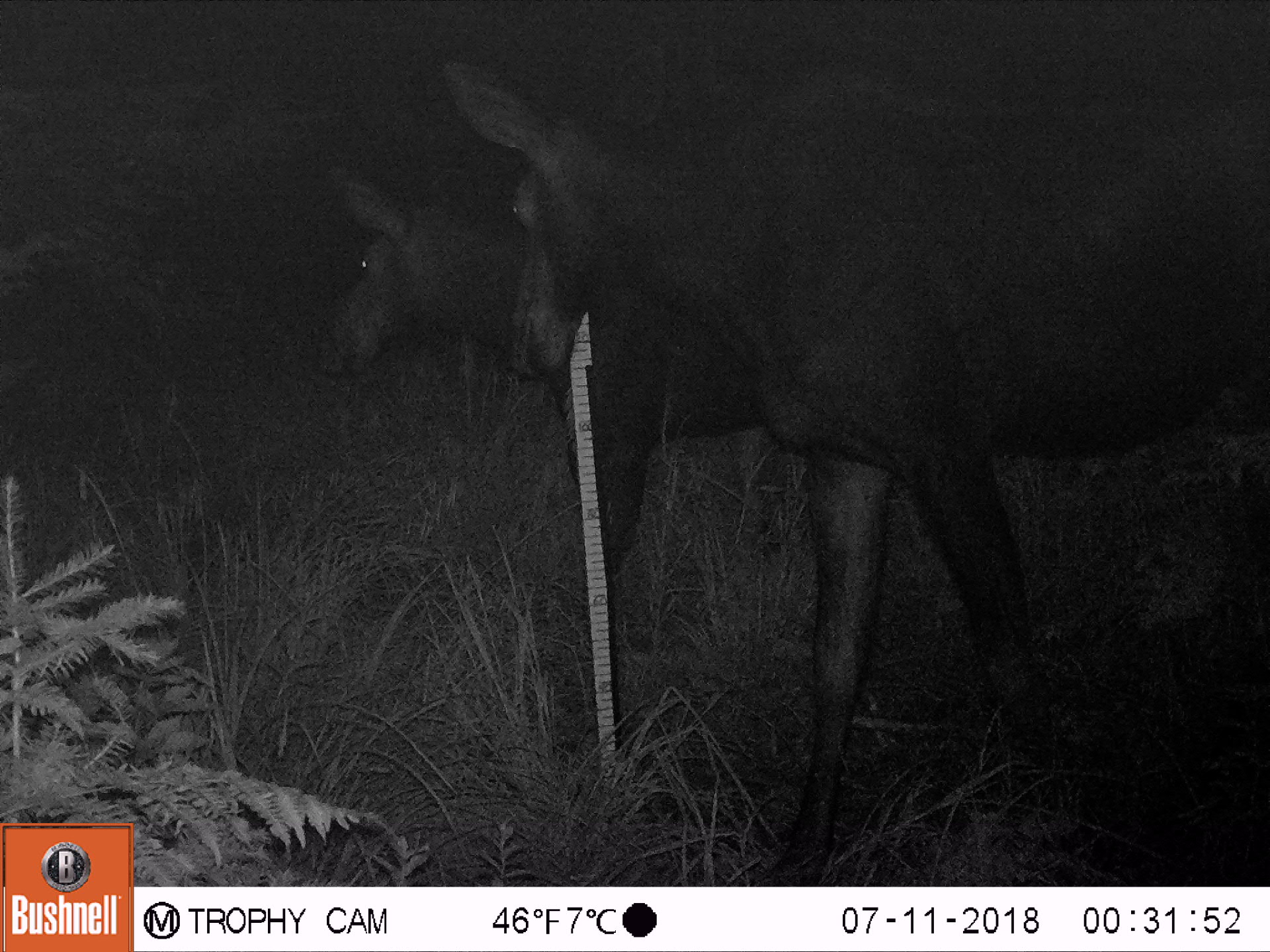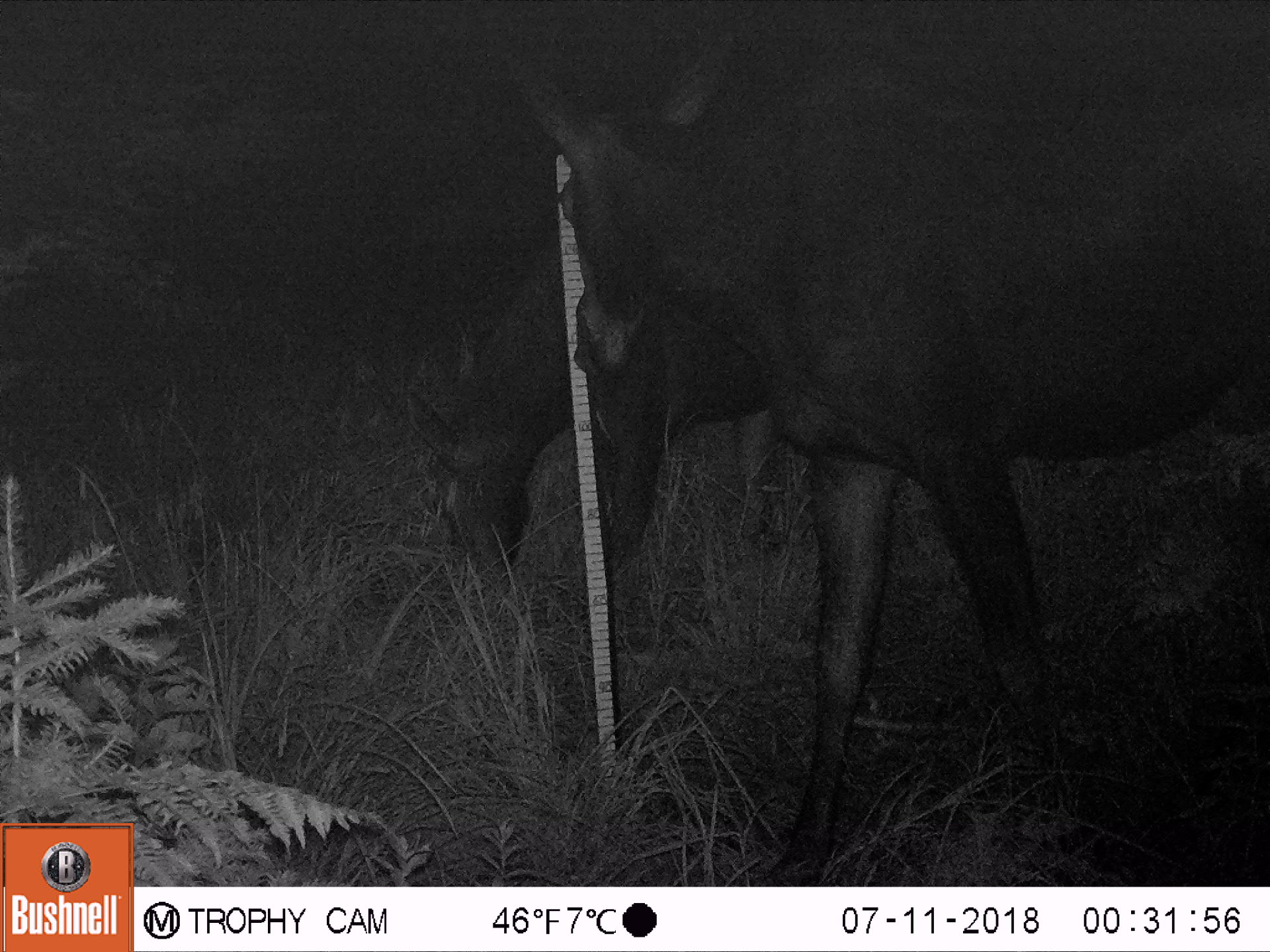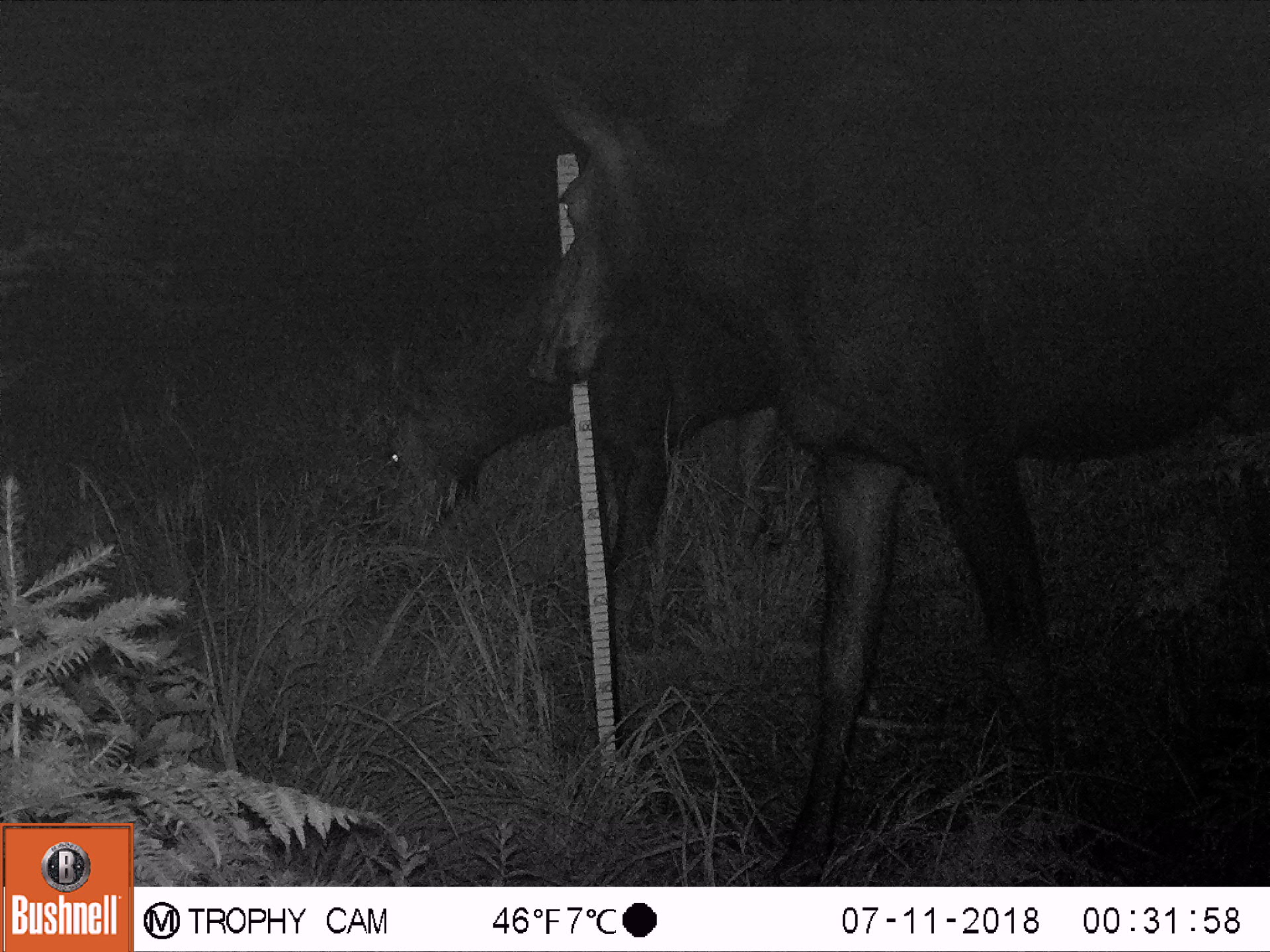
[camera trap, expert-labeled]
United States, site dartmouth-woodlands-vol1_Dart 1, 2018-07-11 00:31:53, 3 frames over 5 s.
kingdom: Animalia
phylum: Chordata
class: Mammalia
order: Artiodactyla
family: Cervidae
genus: Alces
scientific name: Alces alces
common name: moose